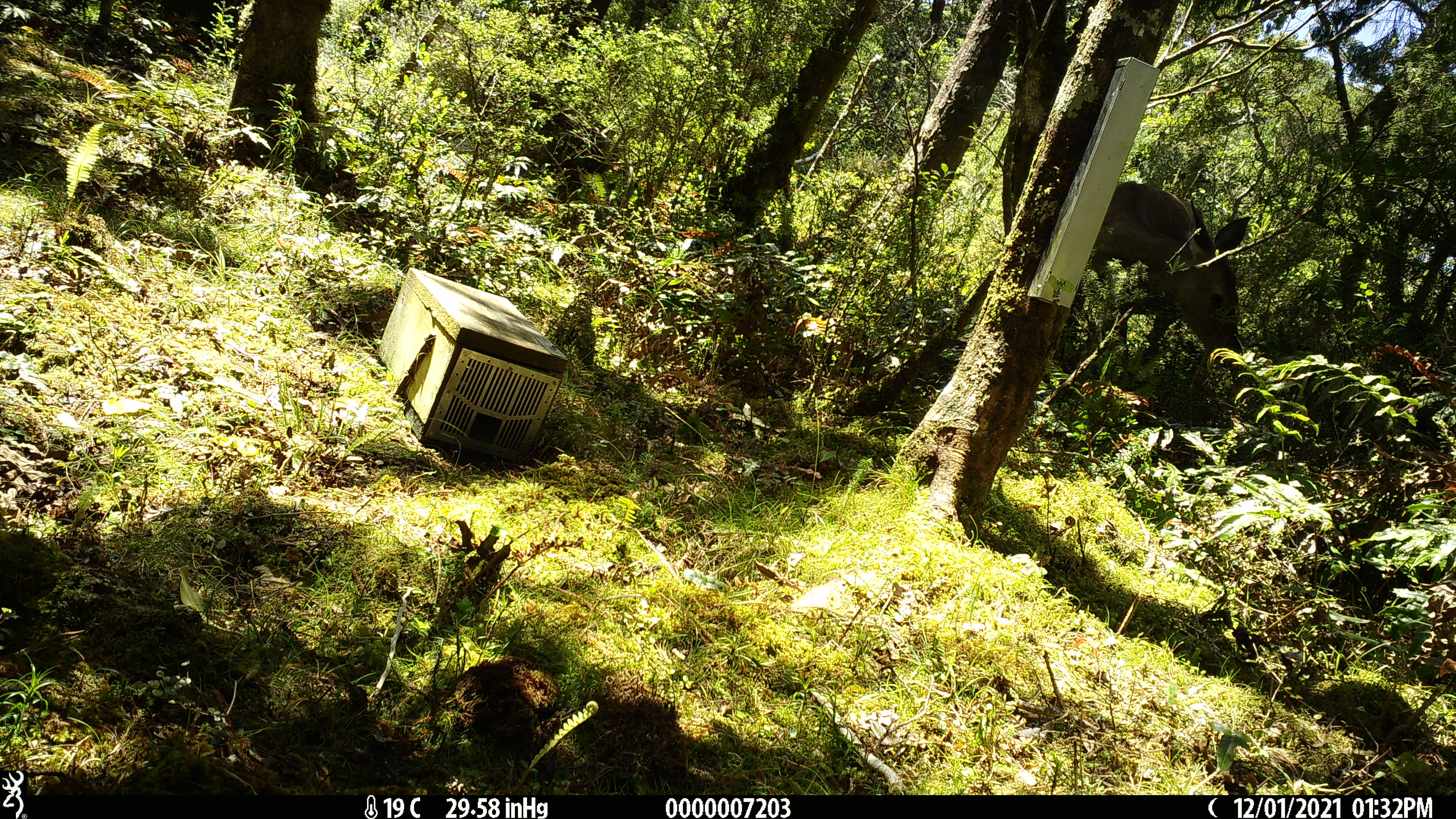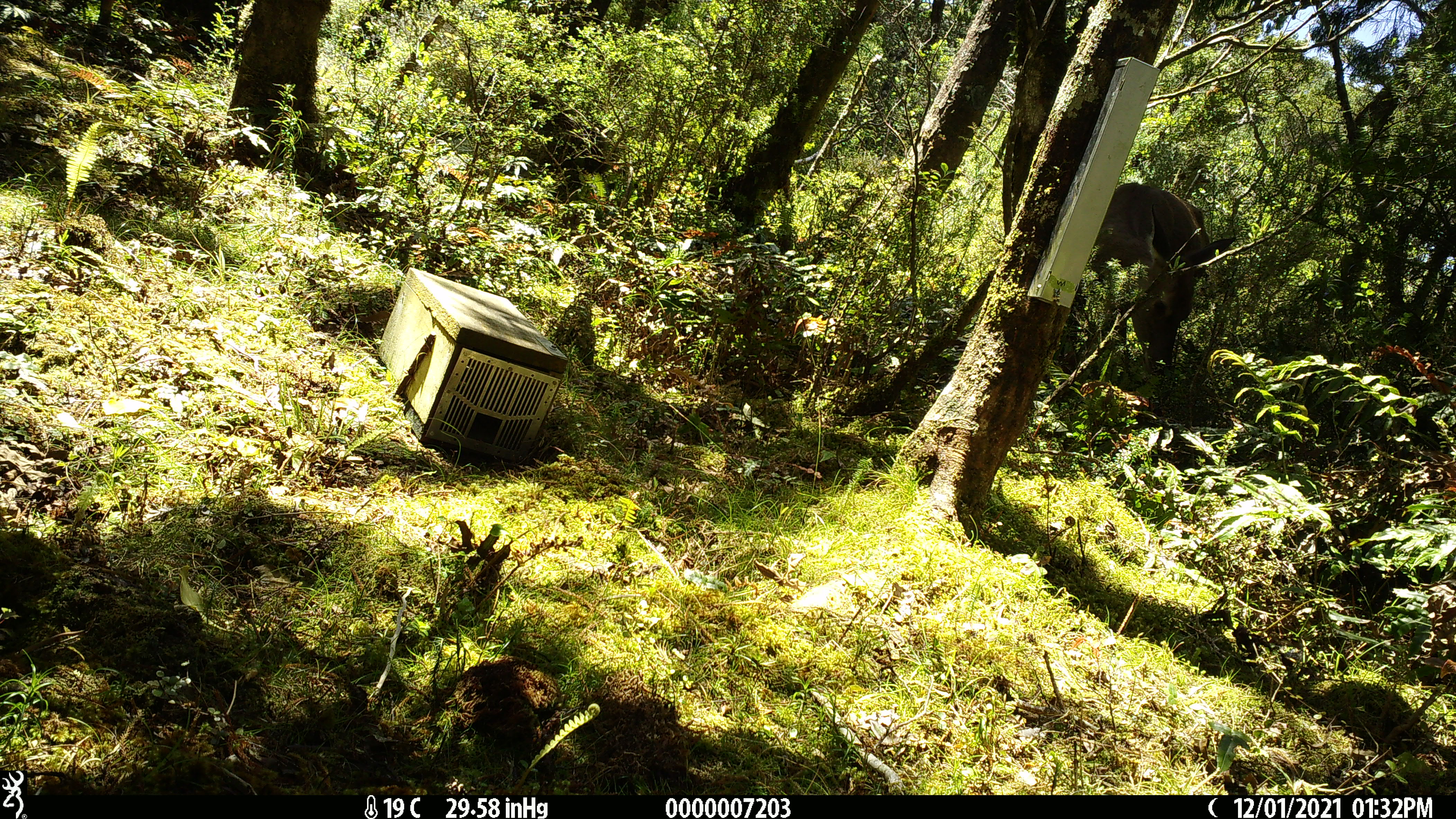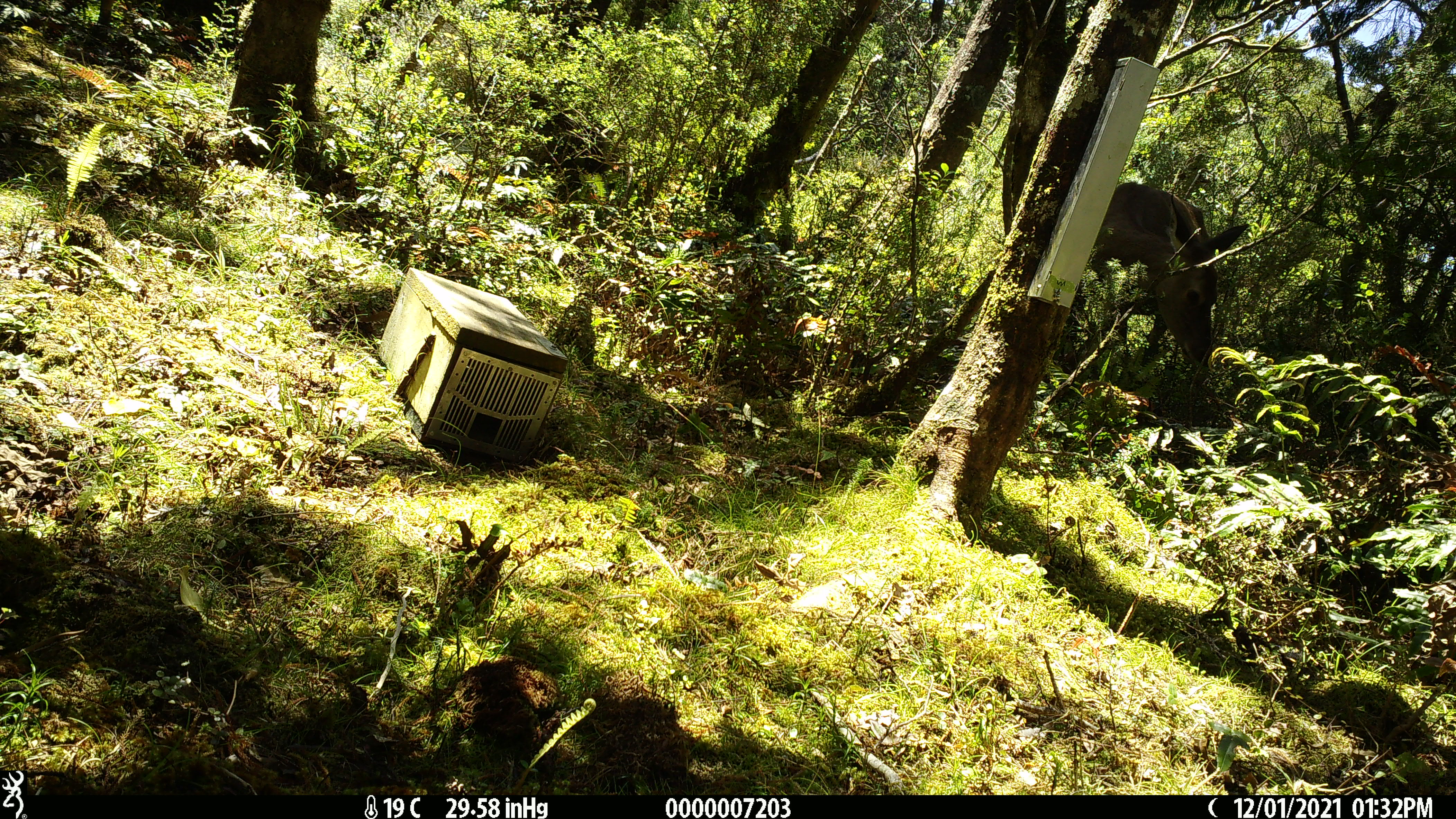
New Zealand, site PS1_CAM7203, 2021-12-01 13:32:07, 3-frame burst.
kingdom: Animalia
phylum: Chordata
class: Mammalia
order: Artiodactyla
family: Cervidae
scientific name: Cervidae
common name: deer